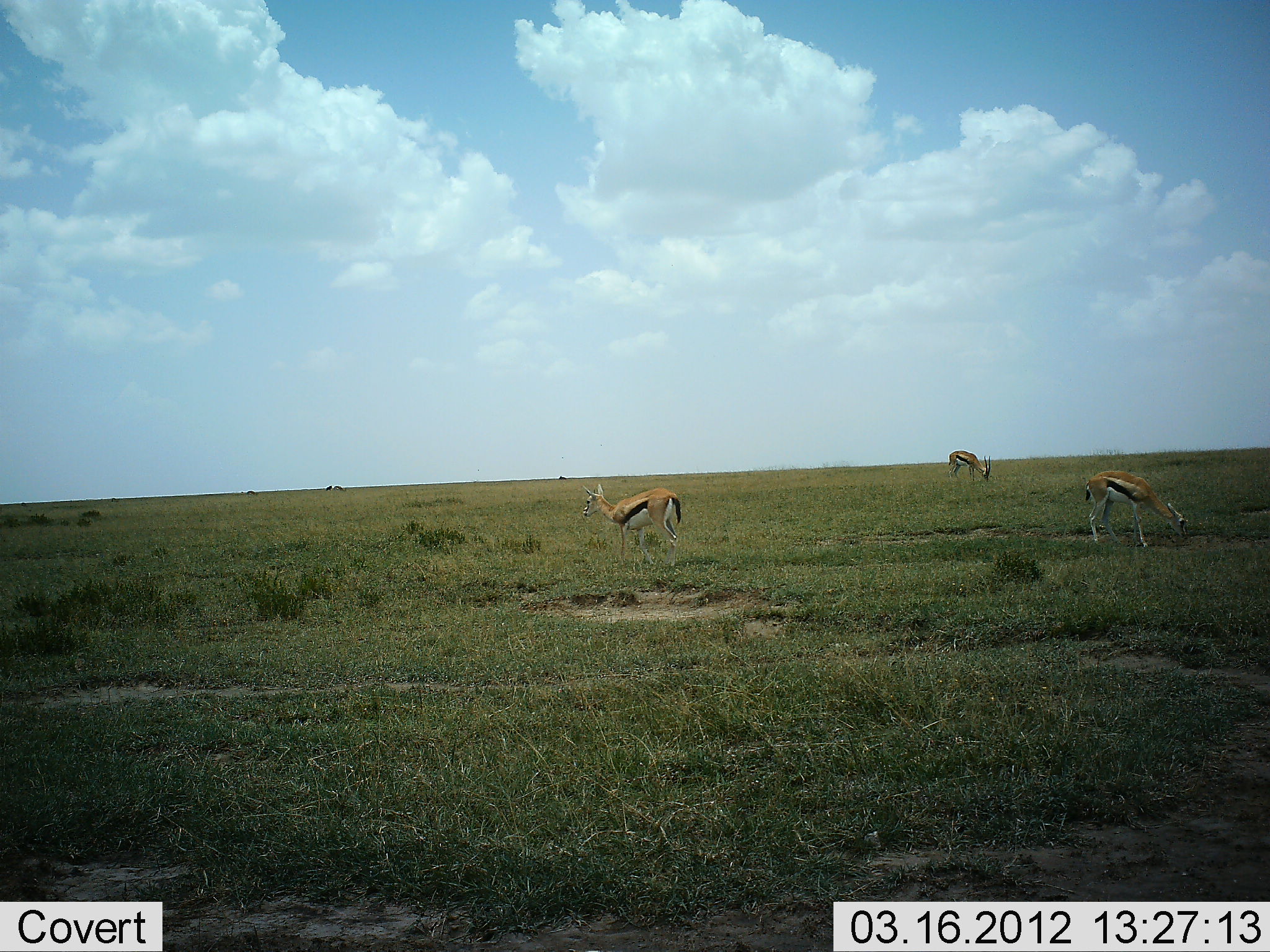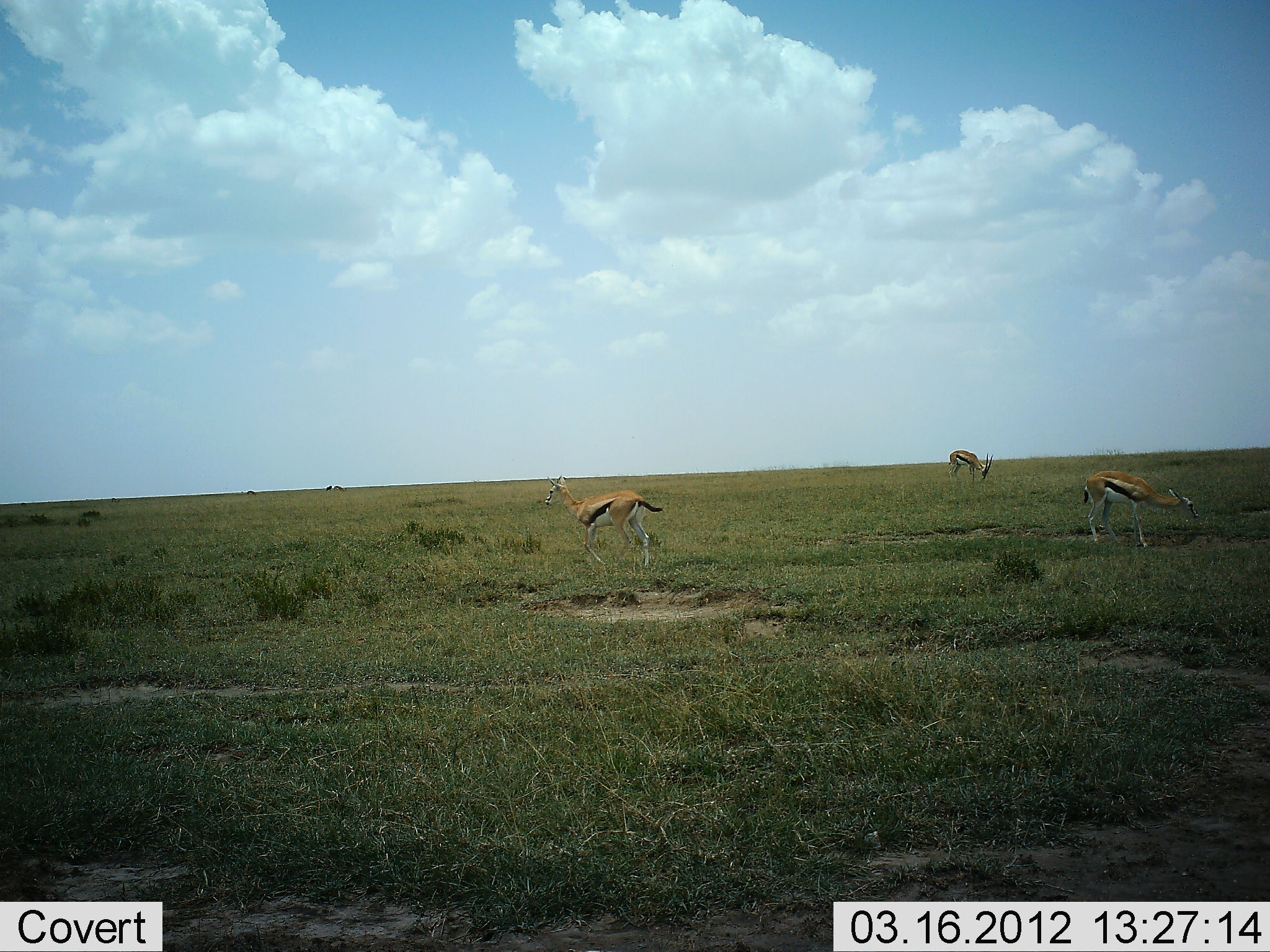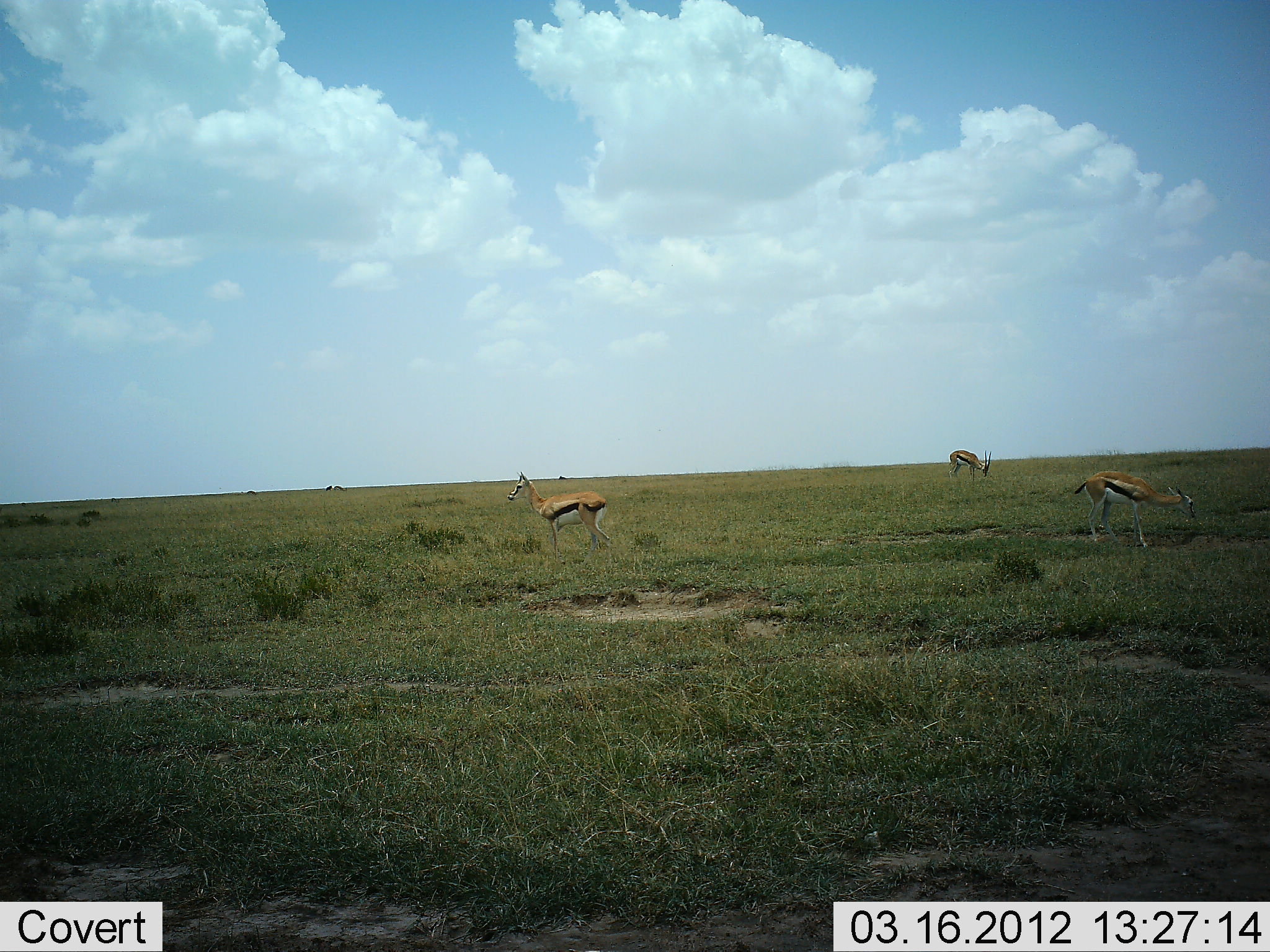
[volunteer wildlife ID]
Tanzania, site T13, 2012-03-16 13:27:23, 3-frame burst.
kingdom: Animalia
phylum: Chordata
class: Mammalia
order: Artiodactyla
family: Bovidae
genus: Eudorcas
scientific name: Eudorcas thomsonii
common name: thomson's gazelle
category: gazellethomsons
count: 3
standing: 50%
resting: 0%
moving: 58%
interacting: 0%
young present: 0%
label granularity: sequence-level